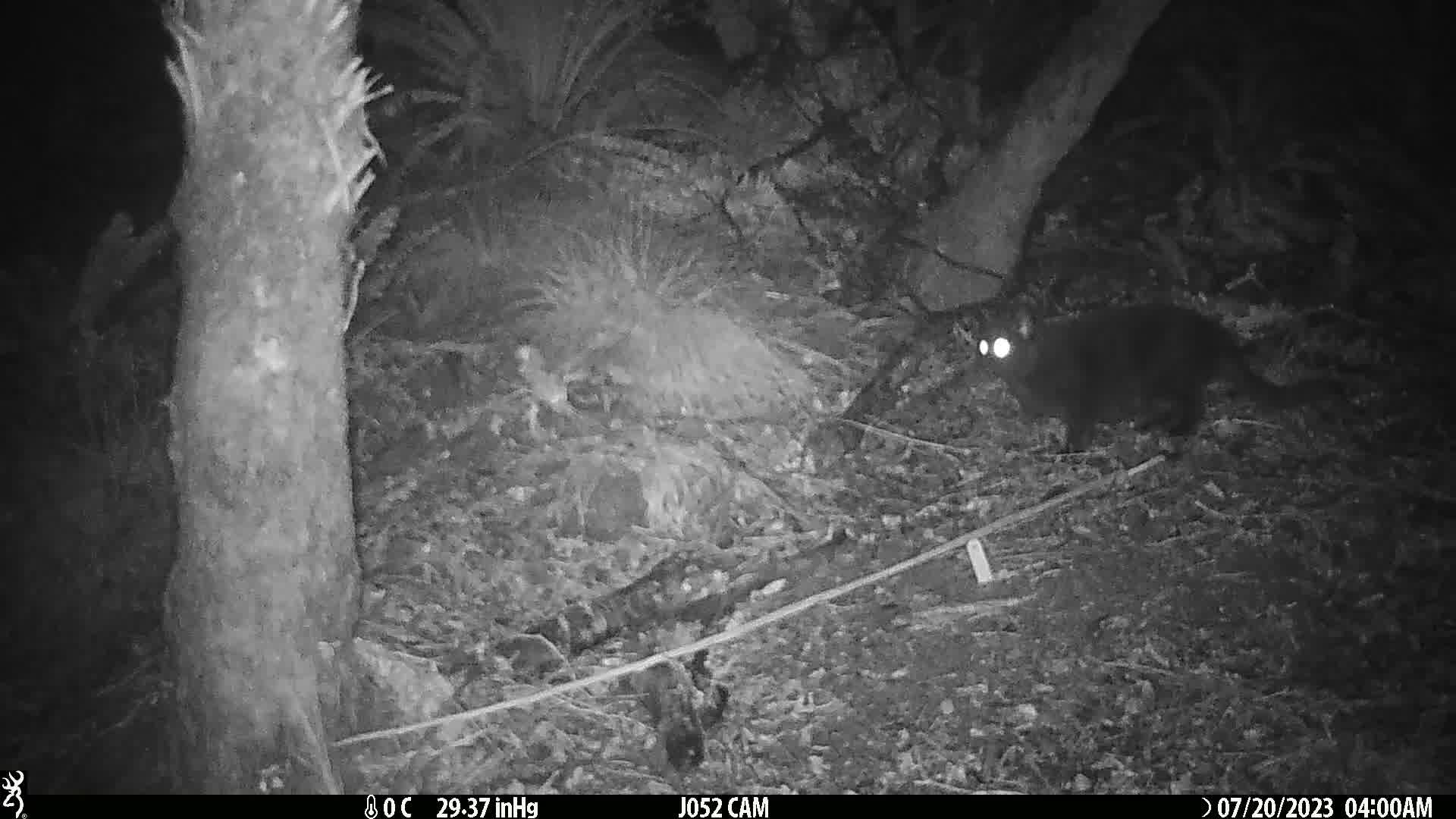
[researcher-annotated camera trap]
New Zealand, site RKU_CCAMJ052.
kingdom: Animalia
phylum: Chordata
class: Mammalia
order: Carnivora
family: Felidae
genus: Felis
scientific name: Felis catus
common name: domestic cat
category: cat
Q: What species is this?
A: Cat (domestic cat) (Felis catus).